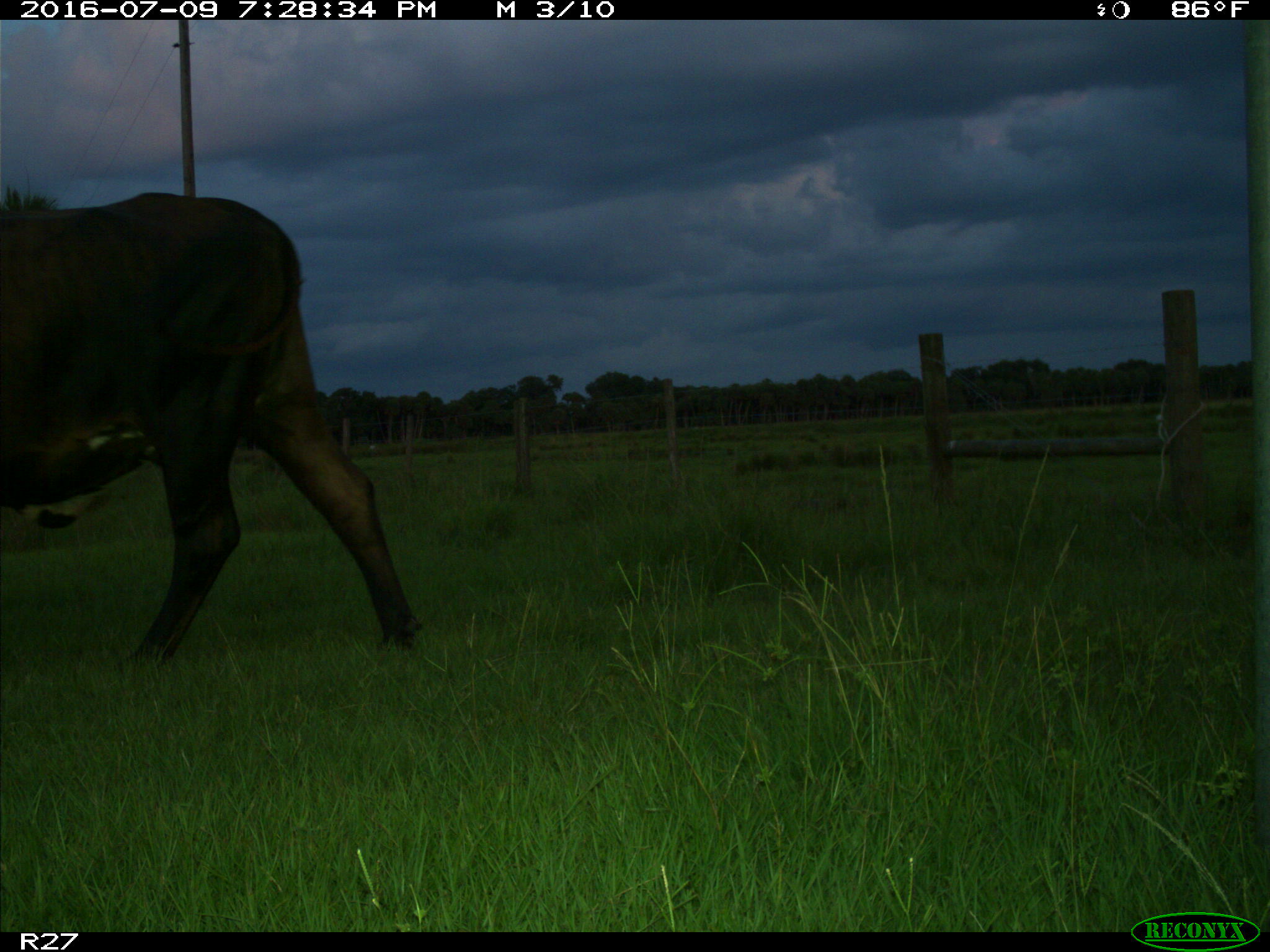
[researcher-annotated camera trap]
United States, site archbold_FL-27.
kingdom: Animalia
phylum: Chordata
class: Mammalia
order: Artiodactyla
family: Bovidae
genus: Bos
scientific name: Bos taurus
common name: domestic cow